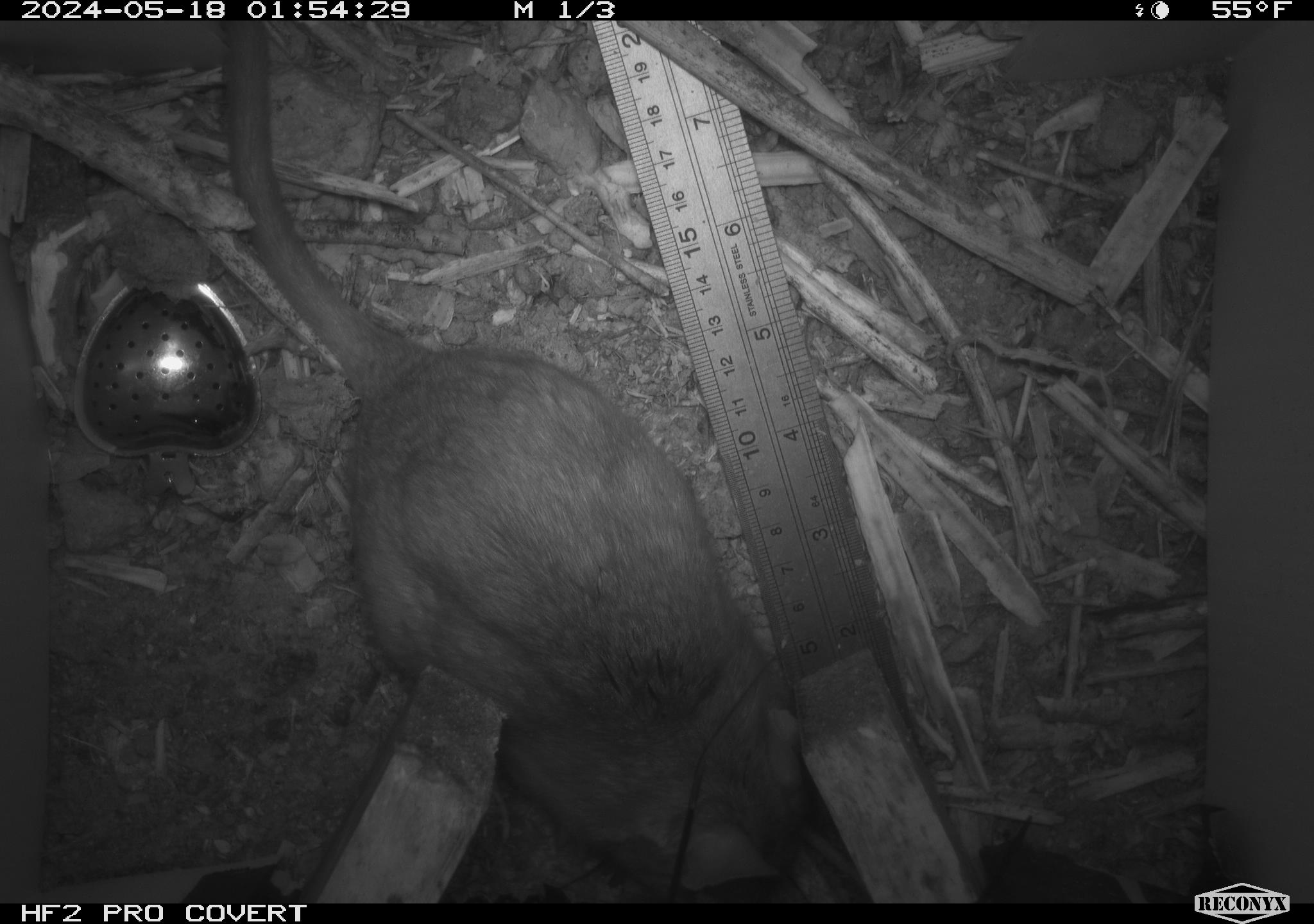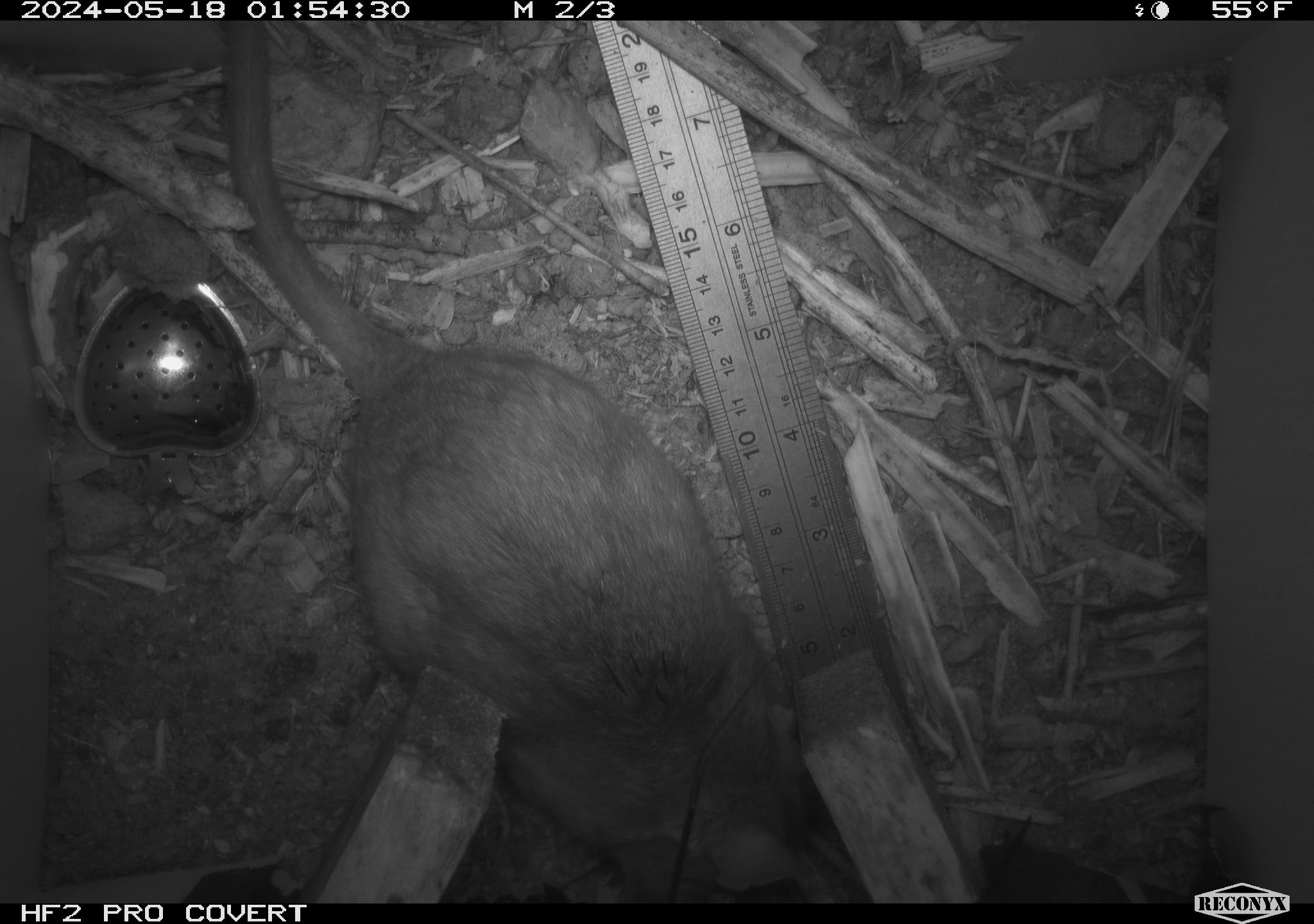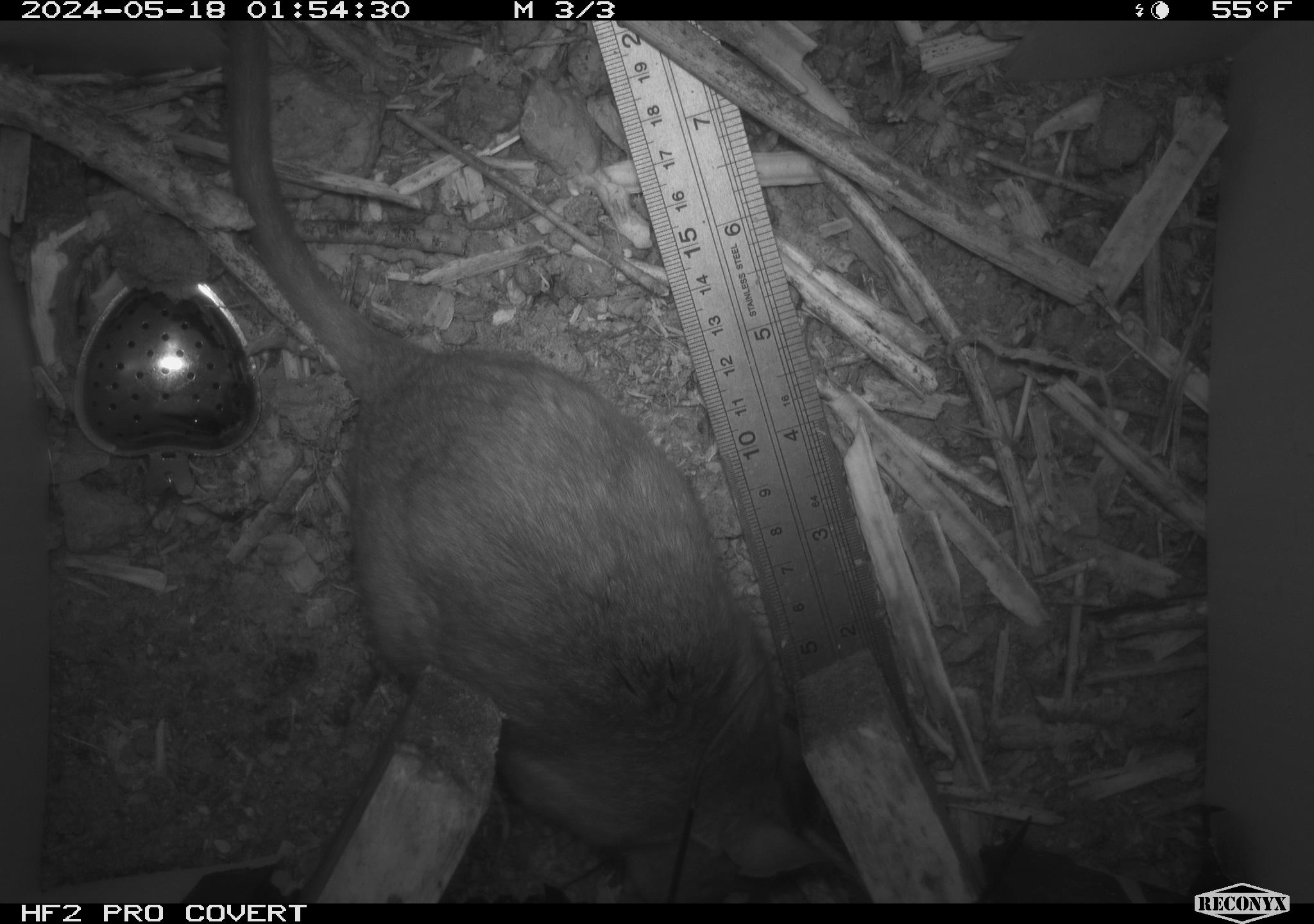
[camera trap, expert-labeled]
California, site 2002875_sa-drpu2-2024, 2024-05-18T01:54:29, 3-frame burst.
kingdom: Animalia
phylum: Chordata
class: Mammalia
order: Rodentia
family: Cricetidae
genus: Neotoma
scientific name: Neotoma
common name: pack rat or woodrat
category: neotoma species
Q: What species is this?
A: Neotoma species (pack rat or woodrat) (Neotoma).